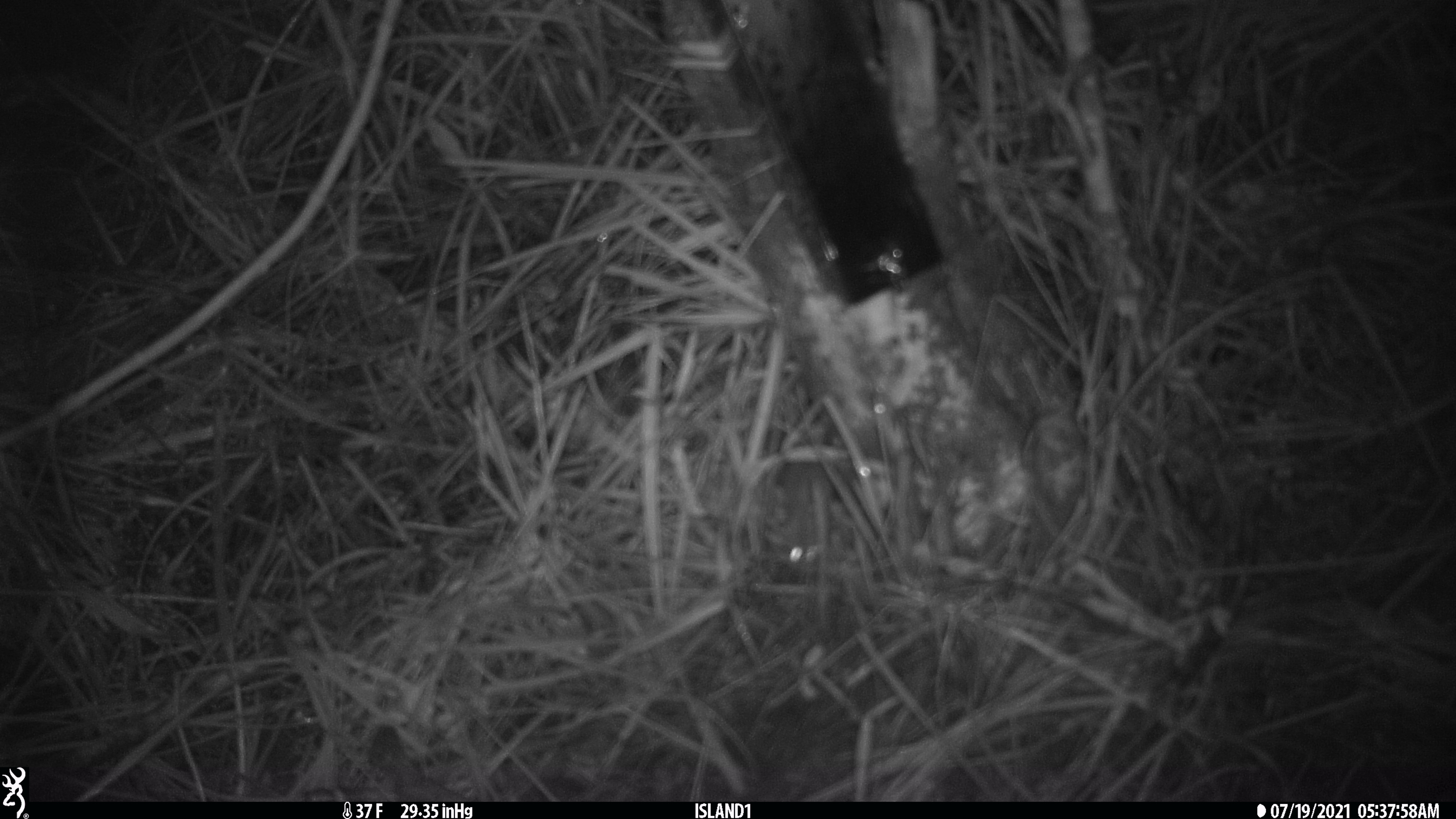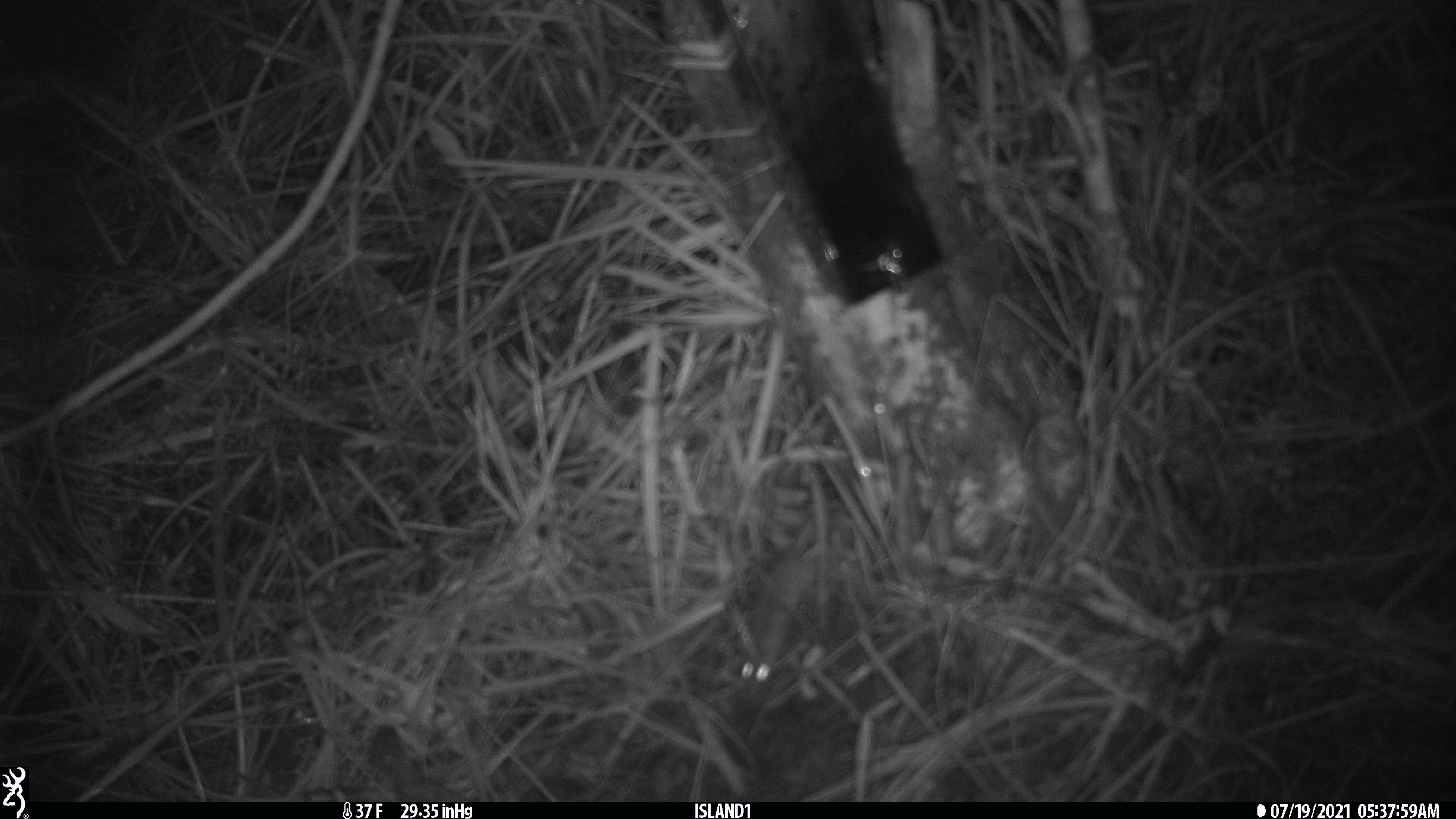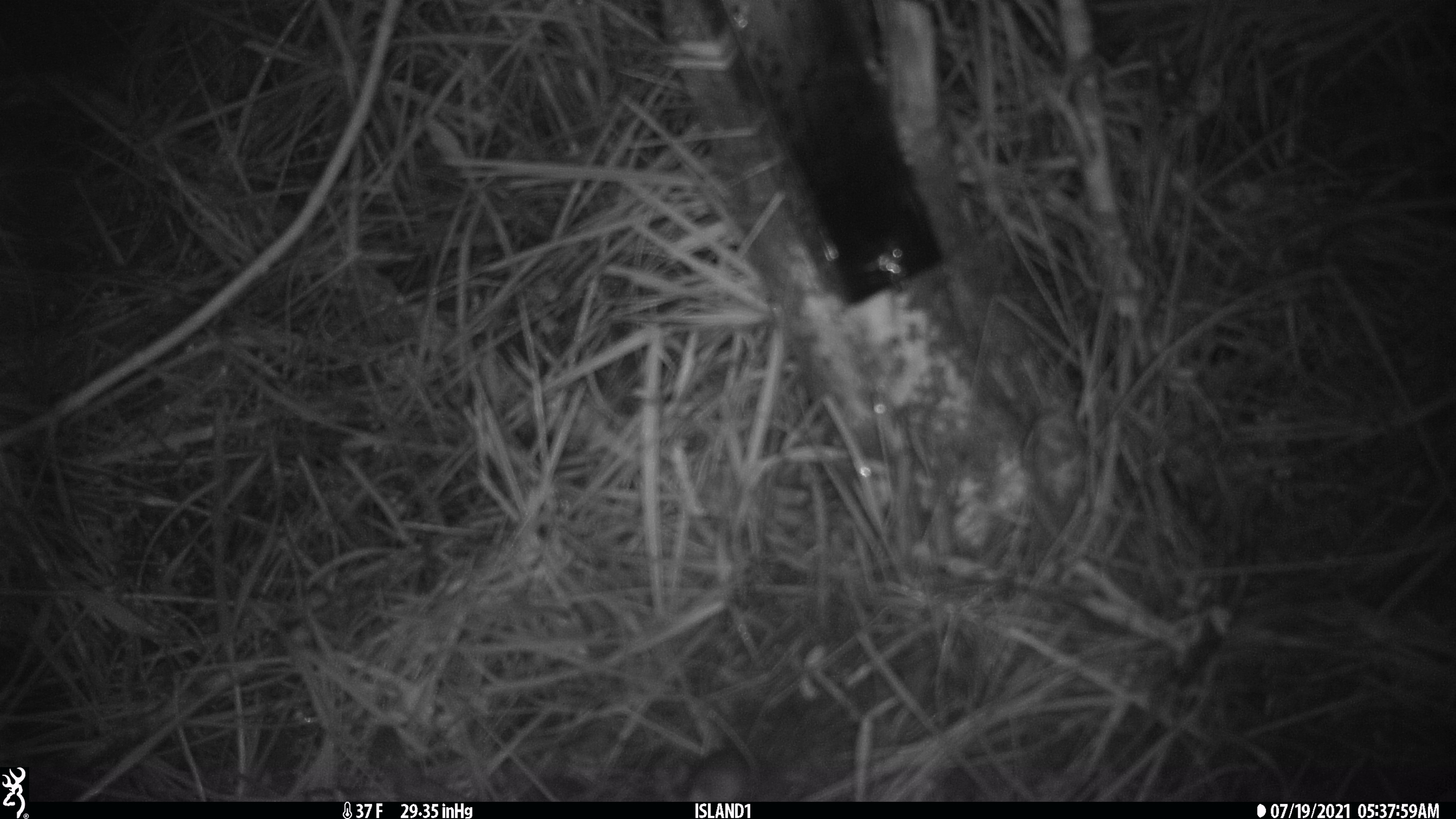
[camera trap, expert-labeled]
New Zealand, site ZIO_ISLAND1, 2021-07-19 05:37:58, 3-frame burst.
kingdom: Animalia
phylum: Chordata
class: Mammalia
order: Rodentia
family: Muridae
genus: Mus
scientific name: Mus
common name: mouse